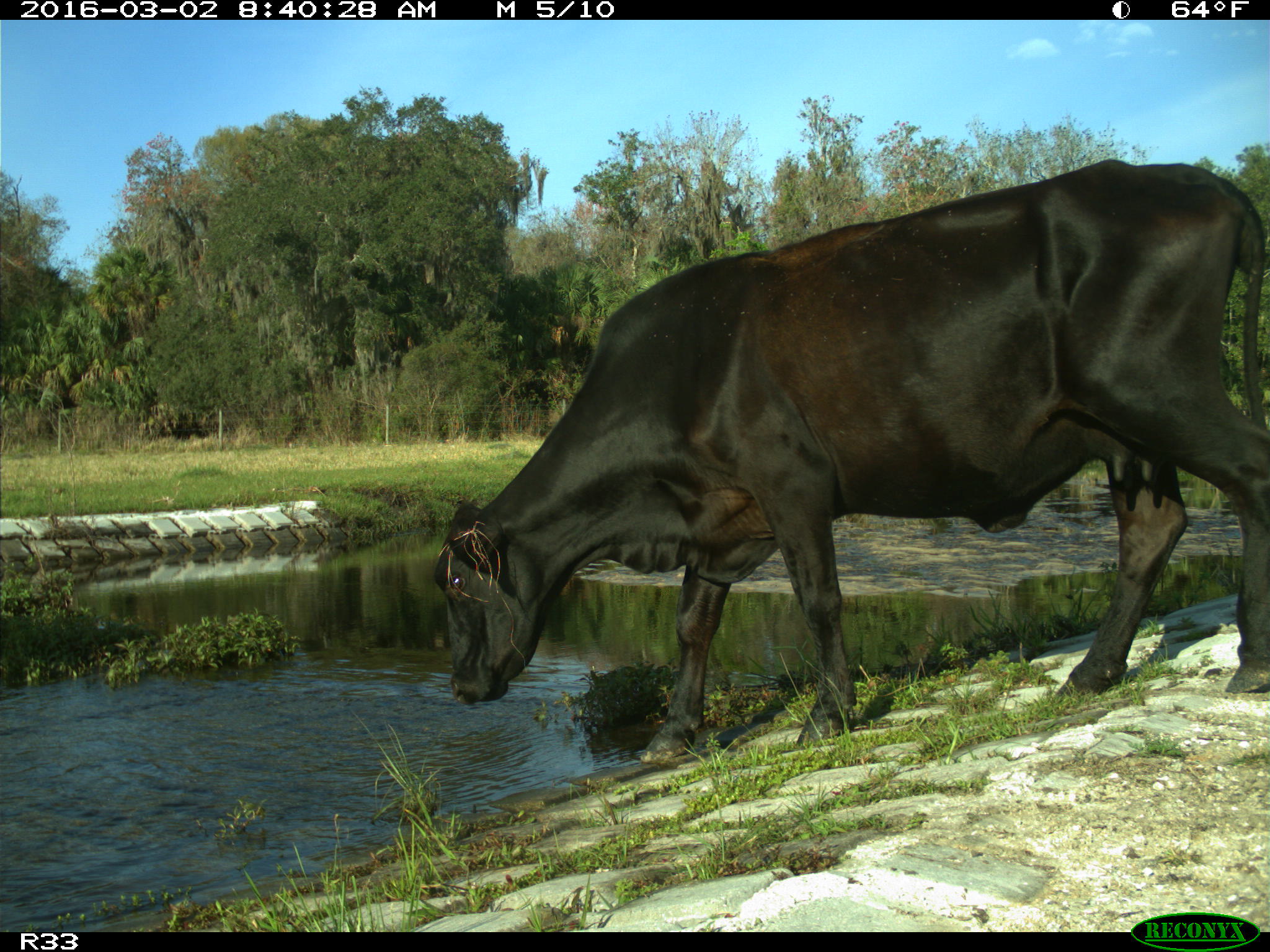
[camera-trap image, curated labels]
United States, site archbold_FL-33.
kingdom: Animalia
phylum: Chordata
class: Mammalia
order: Artiodactyla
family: Bovidae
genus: Bos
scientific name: Bos taurus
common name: domestic cow